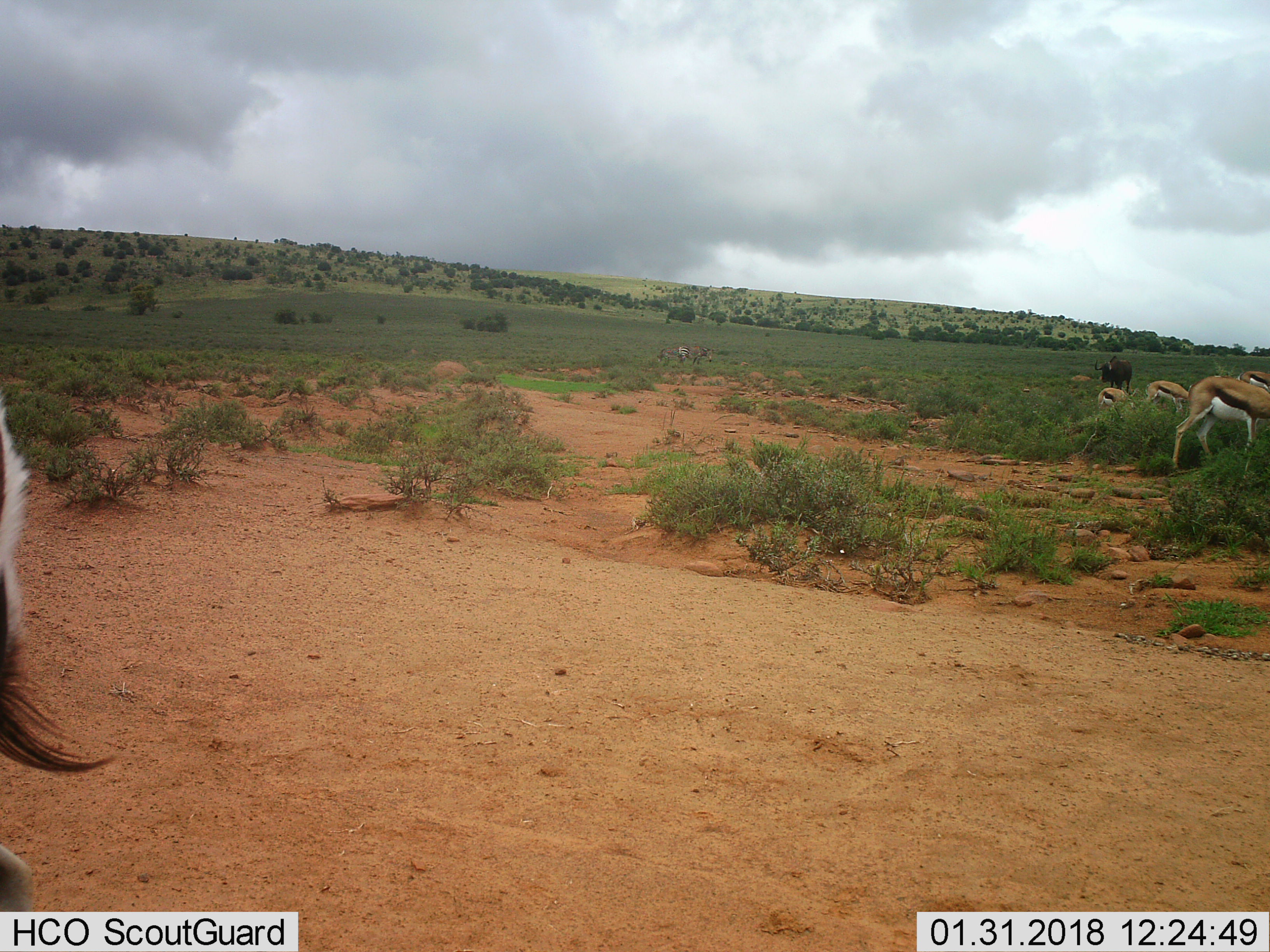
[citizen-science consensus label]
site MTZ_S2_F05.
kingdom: Animalia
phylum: Chordata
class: Mammalia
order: Artiodactyla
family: Bovidae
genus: Antidorcas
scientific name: Antidorcas marsupialis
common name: springbok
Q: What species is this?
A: Springbok (Antidorcas marsupialis).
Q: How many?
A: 5.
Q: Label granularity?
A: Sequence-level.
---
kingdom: Animalia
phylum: Chordata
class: Mammalia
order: Artiodactyla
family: Bovidae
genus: Connochaetes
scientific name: Connochaetes gnou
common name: black wildebeest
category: wildebeestblack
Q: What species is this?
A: Wildebeestblack (black wildebeest) (Connochaetes gnou).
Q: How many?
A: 1.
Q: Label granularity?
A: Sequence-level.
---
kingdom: Animalia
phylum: Chordata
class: Mammalia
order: Perissodactyla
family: Equidae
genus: Equus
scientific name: Equus zebra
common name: mountain zebra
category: zebramountain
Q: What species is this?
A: Zebramountain (mountain zebra) (Equus zebra).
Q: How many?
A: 1.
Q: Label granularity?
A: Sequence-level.